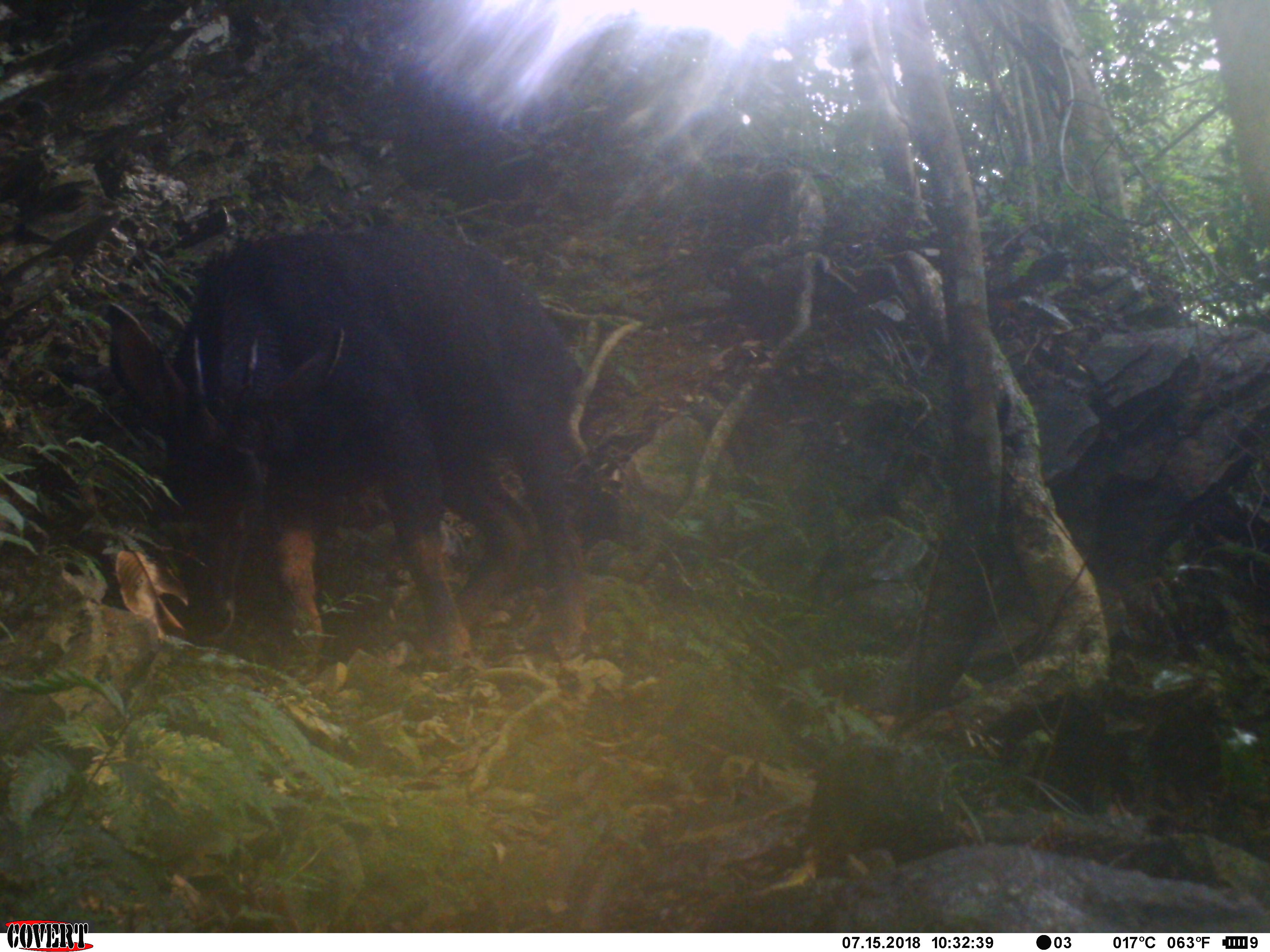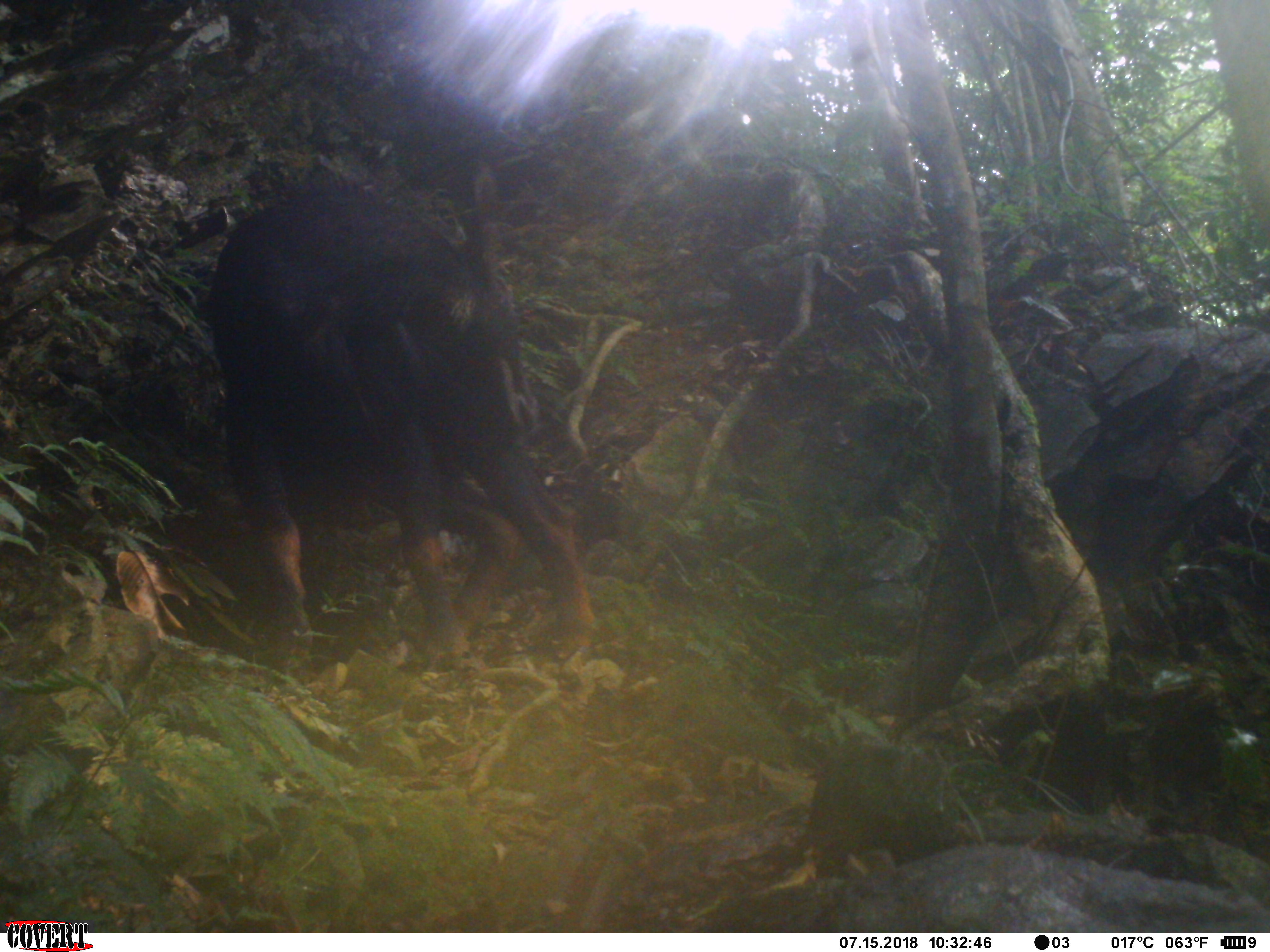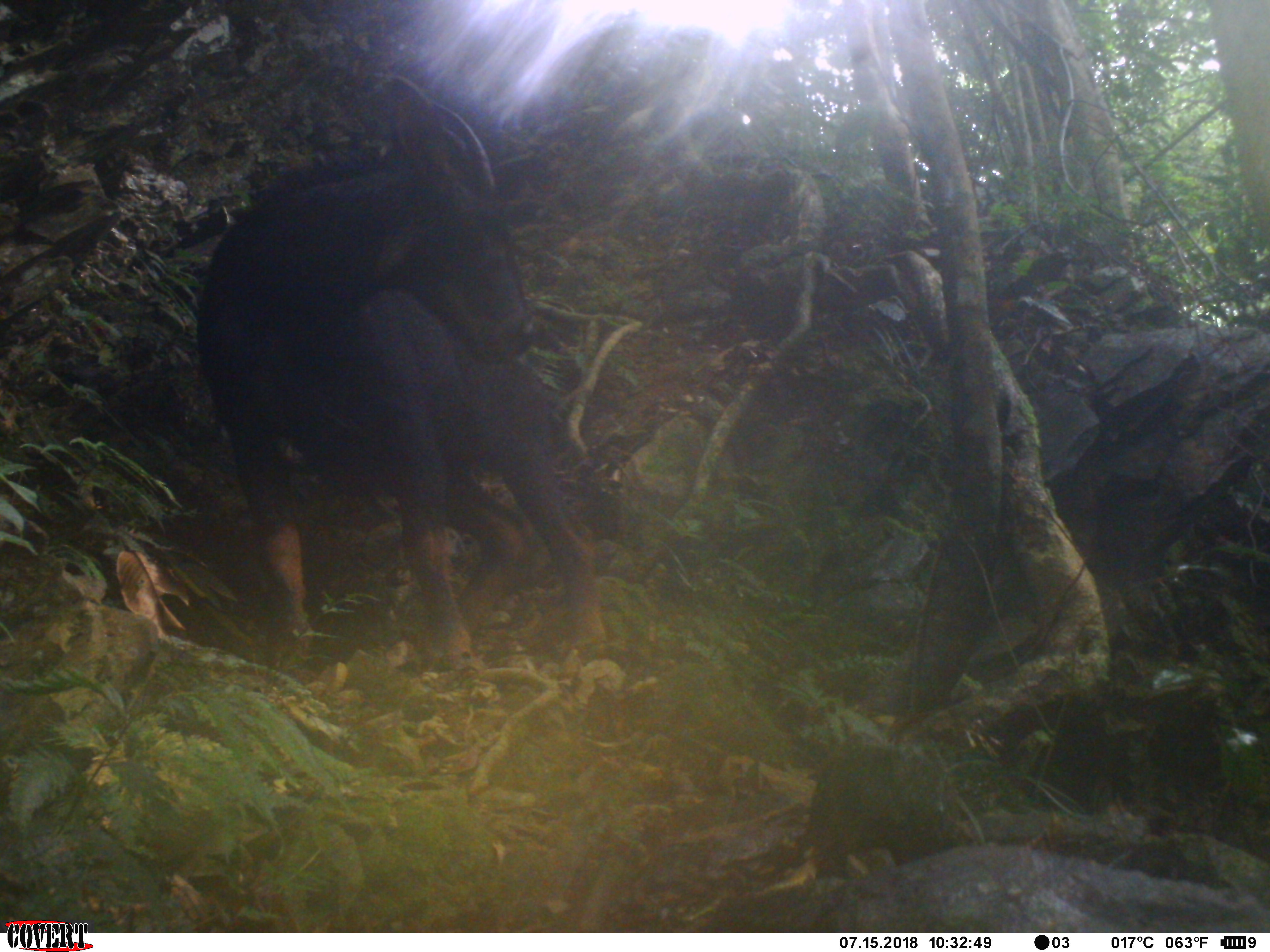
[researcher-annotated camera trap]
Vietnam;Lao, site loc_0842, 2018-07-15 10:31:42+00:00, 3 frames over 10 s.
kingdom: Animalia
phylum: Chordata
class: Mammalia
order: Artiodactyla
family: Bovidae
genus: Capricornis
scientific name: Capricornis sumatraensis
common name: chinese serow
Chinese serow (Capricornis sumatraensis). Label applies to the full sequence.